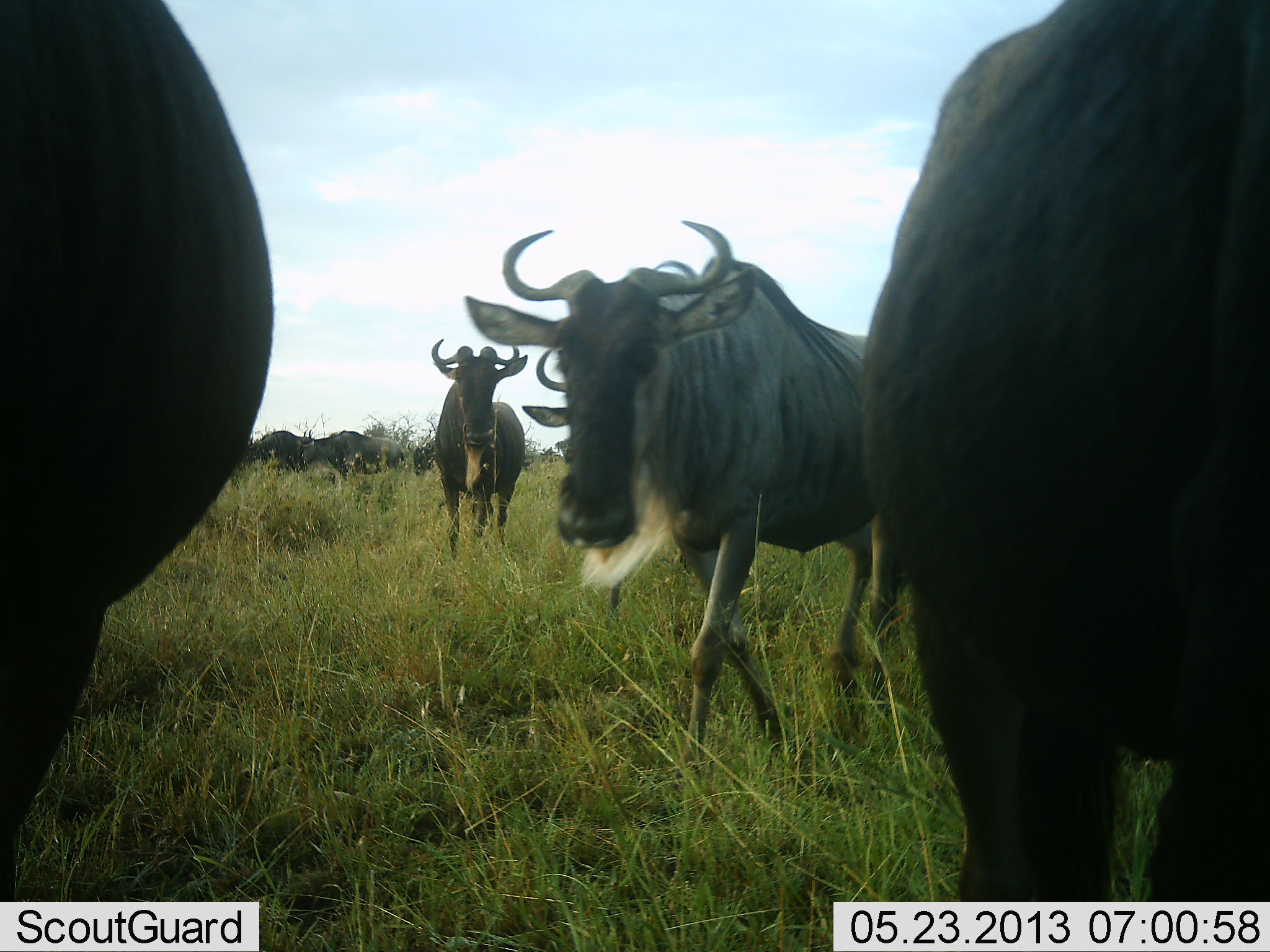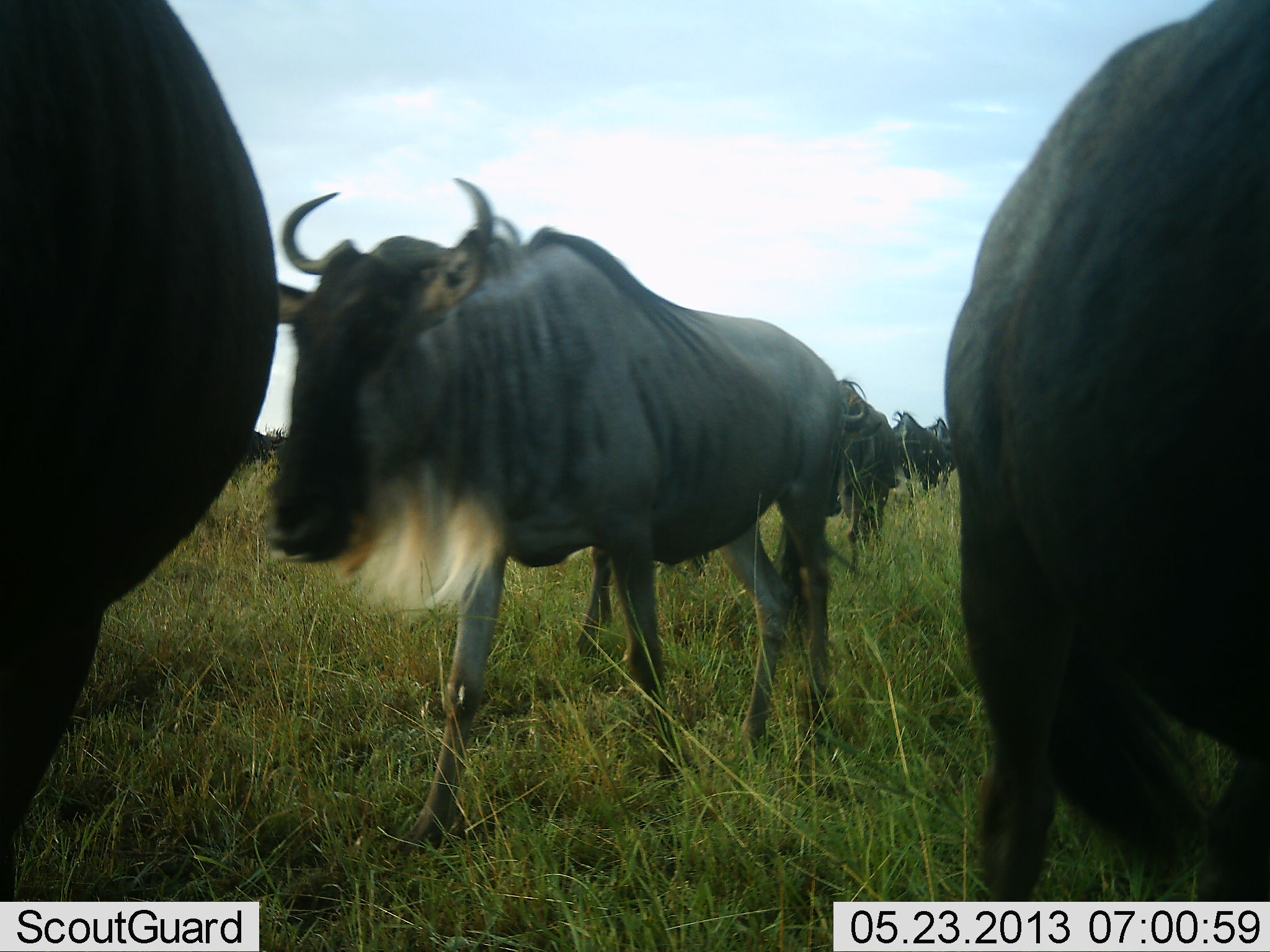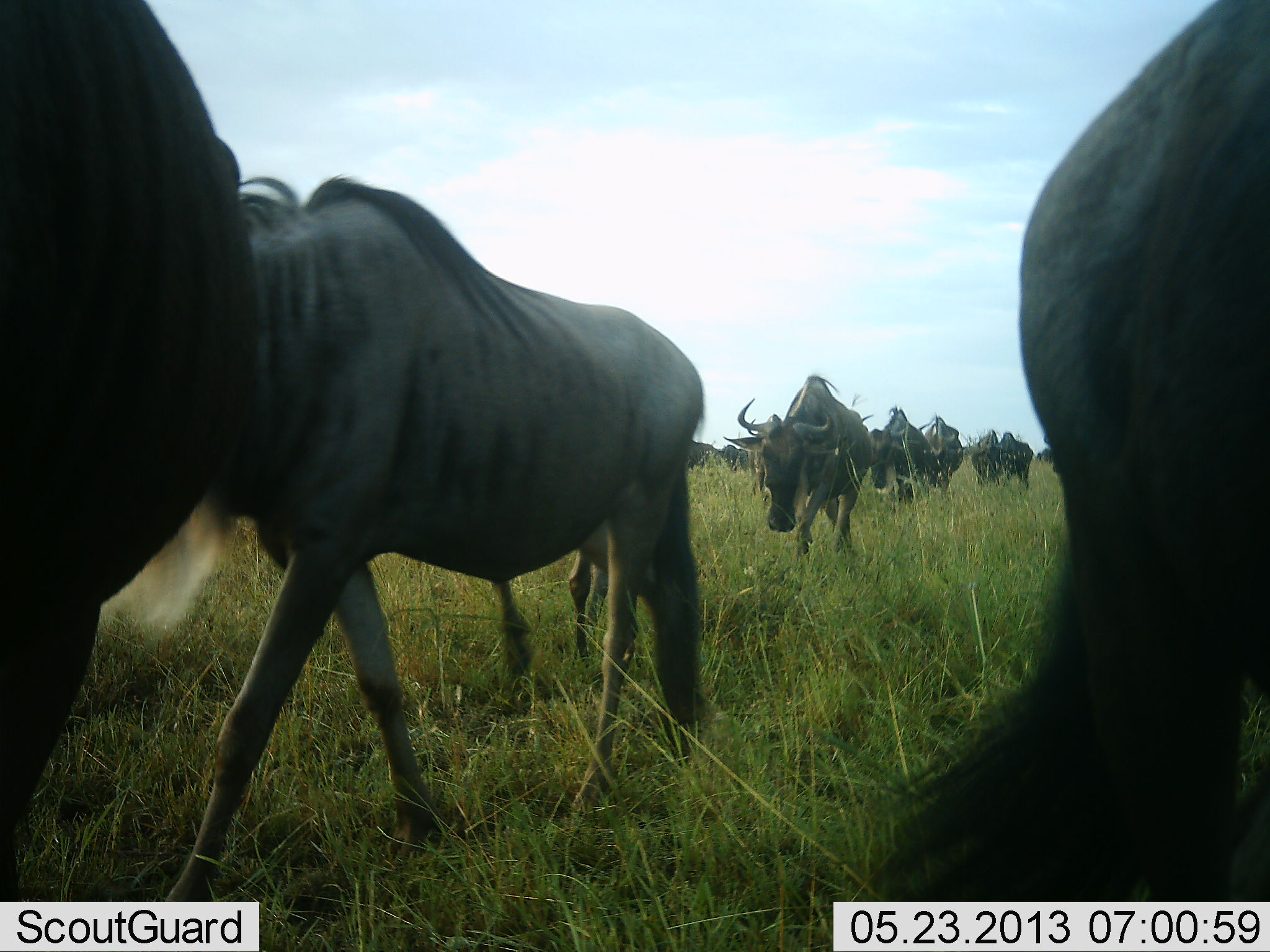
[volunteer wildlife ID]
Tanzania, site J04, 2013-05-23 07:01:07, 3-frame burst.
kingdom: Animalia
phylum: Chordata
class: Mammalia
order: Artiodactyla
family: Bovidae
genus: Connochaetes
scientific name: Connochaetes taurinus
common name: blue wildebeest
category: wildebeest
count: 11-50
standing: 11%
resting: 0%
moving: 100%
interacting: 0%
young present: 0%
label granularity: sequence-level